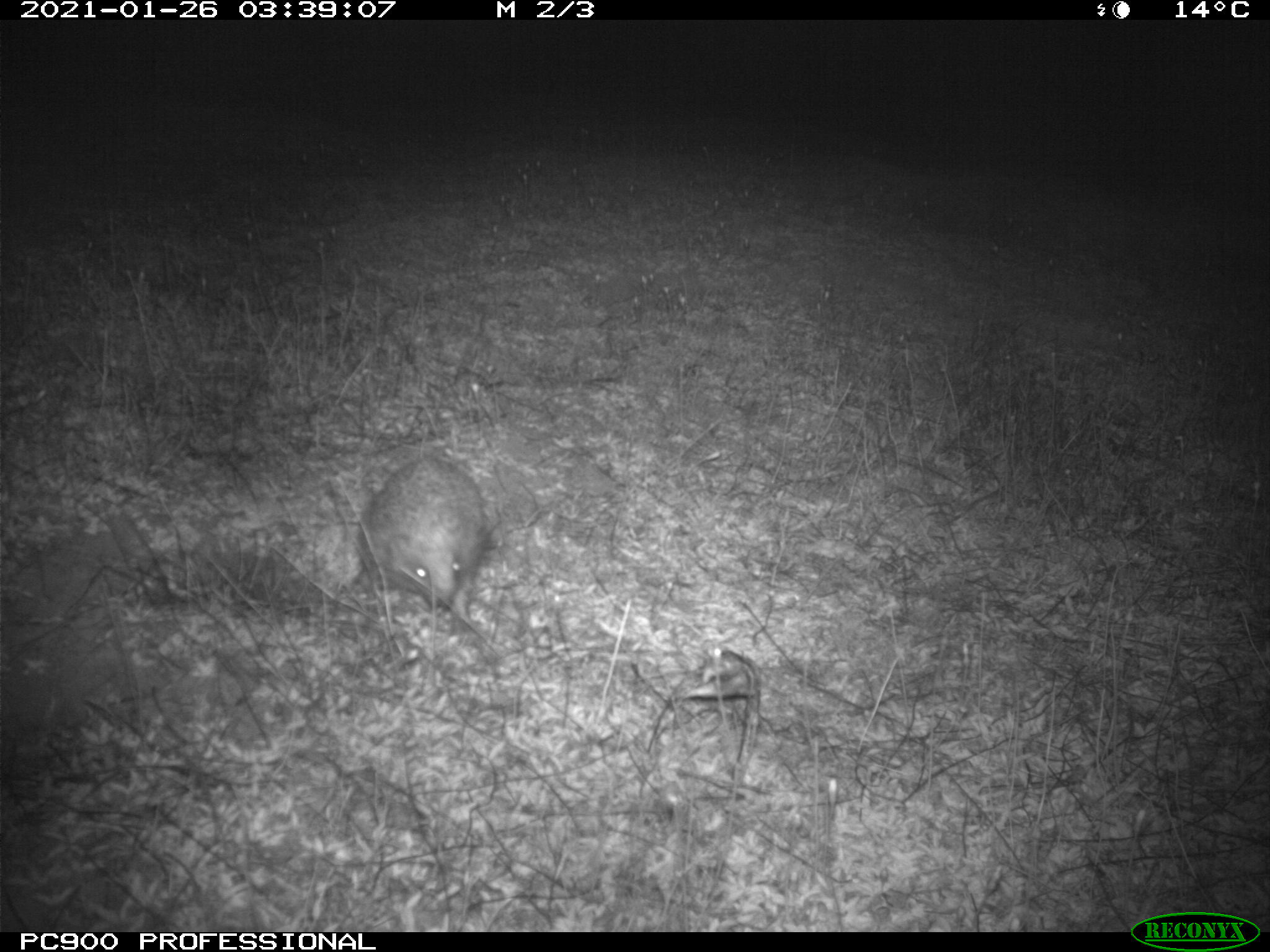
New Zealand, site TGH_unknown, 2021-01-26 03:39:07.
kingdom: Animalia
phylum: Chordata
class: Mammalia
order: Eulipotyphla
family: Erinaceidae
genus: Erinaceus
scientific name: Erinaceus europaeus europaeus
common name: european hedgehog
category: hedgehog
Hedgehog (european hedgehog) (Erinaceus europaeus europaeus).